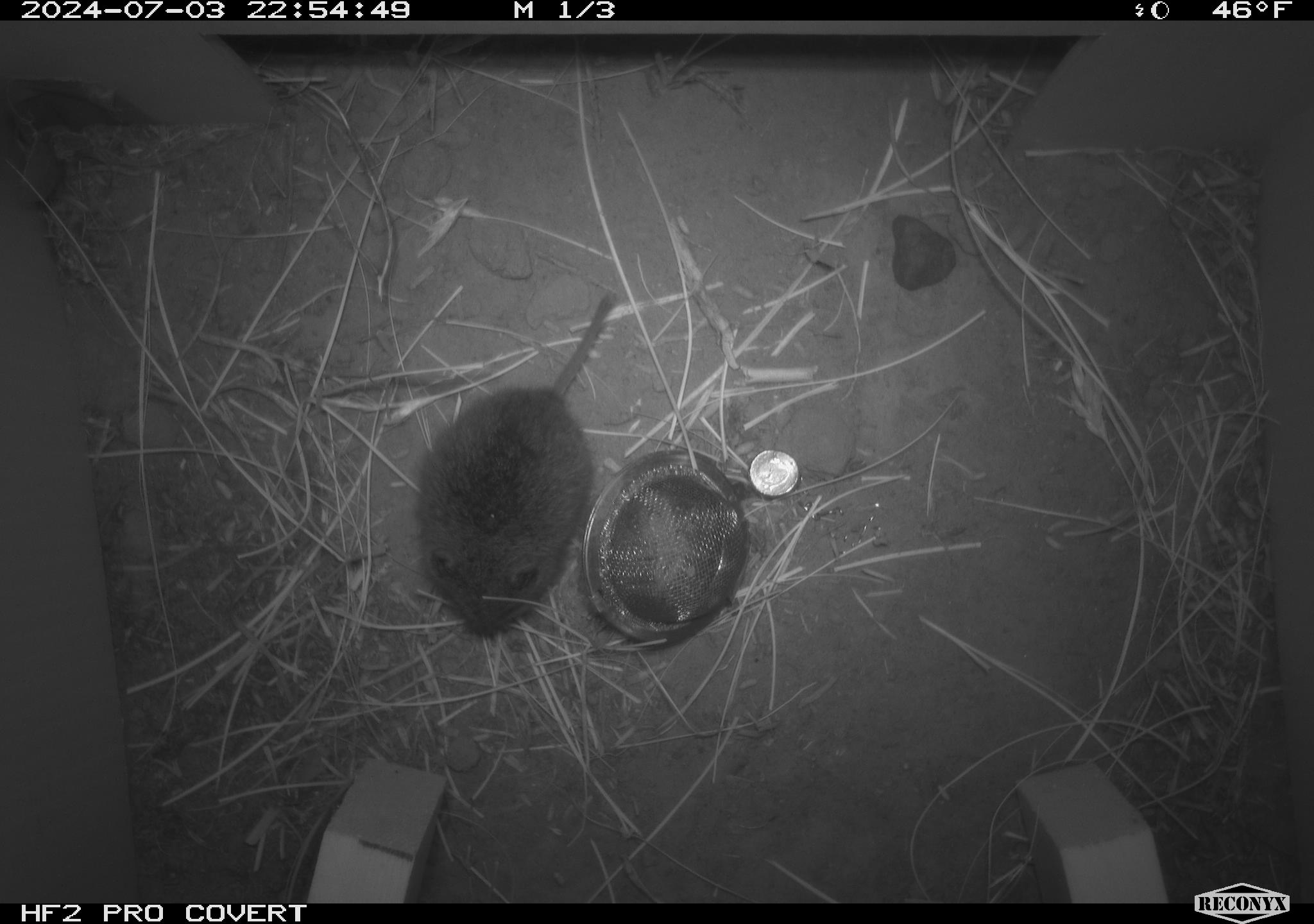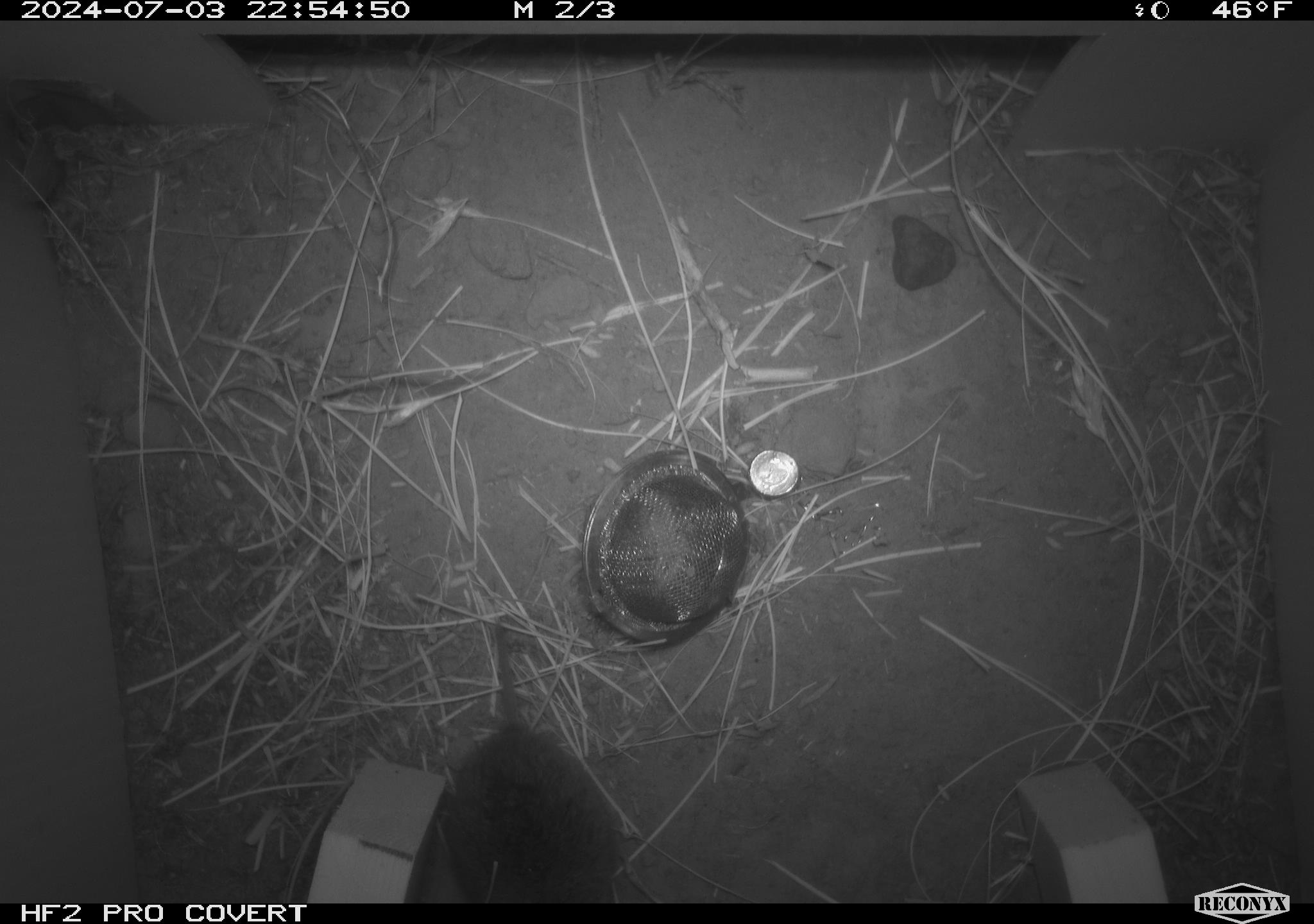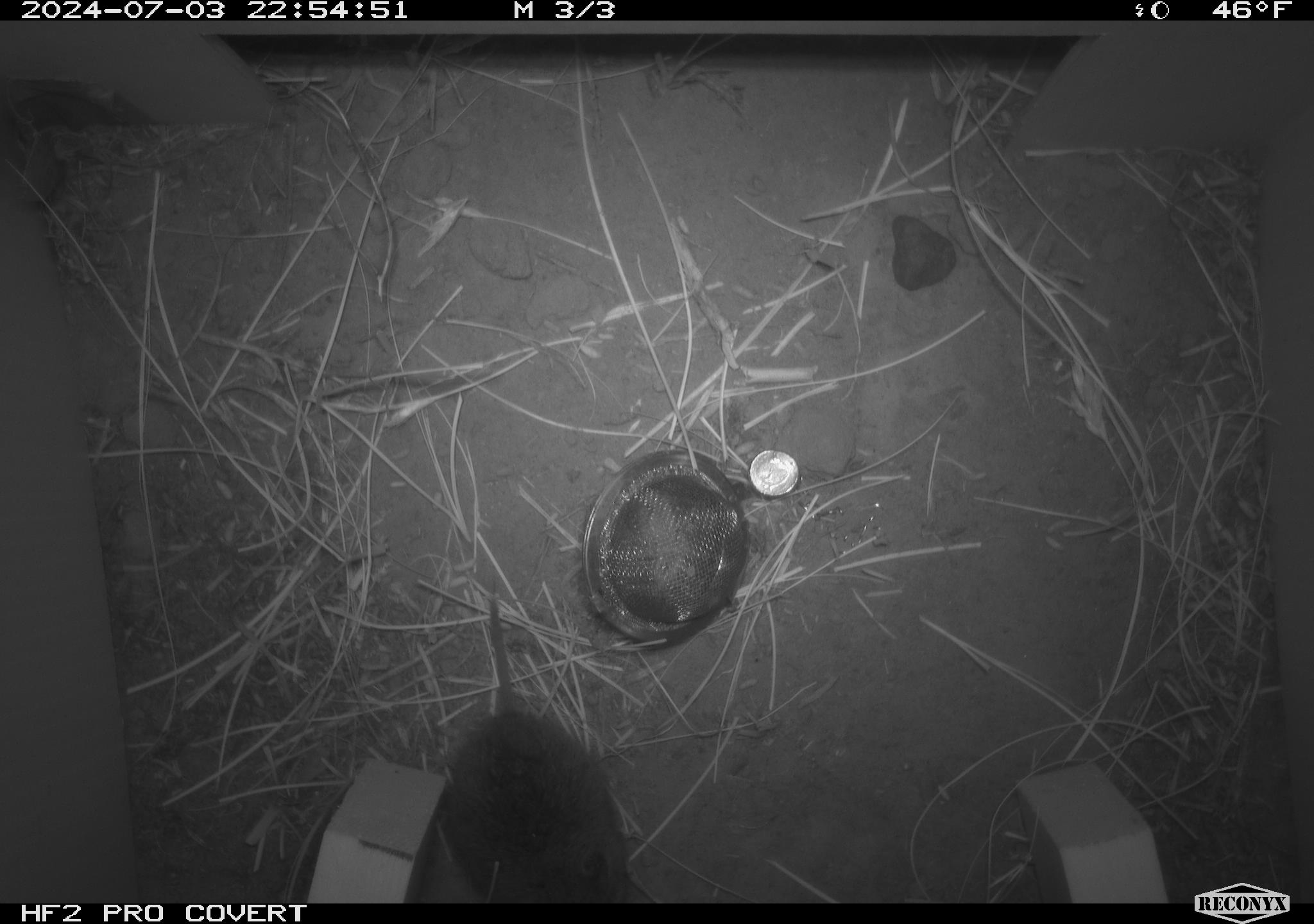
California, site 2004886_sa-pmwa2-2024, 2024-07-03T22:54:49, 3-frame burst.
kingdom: Animalia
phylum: Chordata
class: Mammalia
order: Rodentia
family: Cricetidae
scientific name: Arvicolinae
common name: voles, lemmings, and muskrats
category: arvicolinae subfamily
Arvicolinae subfamily (voles, lemmings, and muskrats) (Arvicolinae).